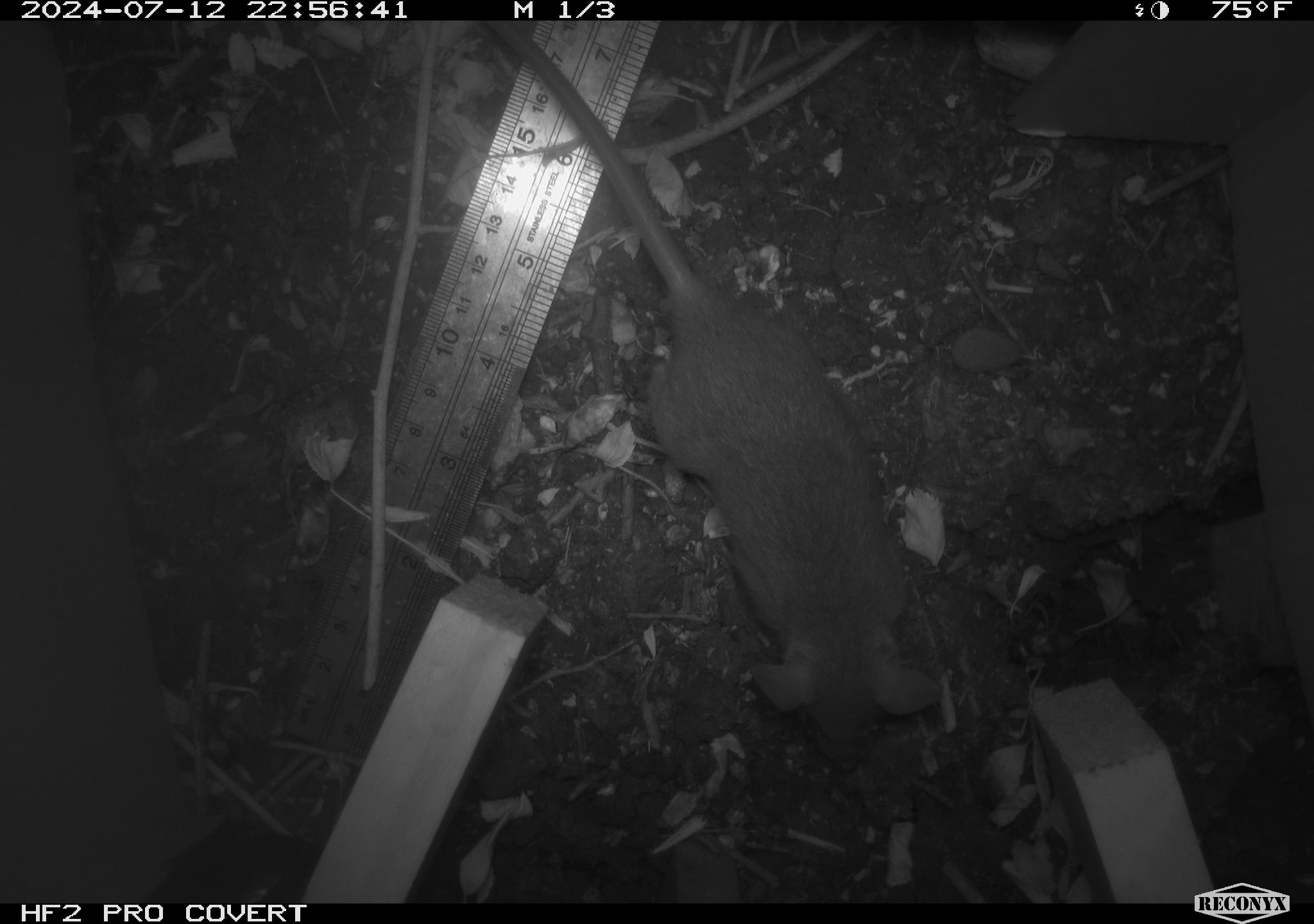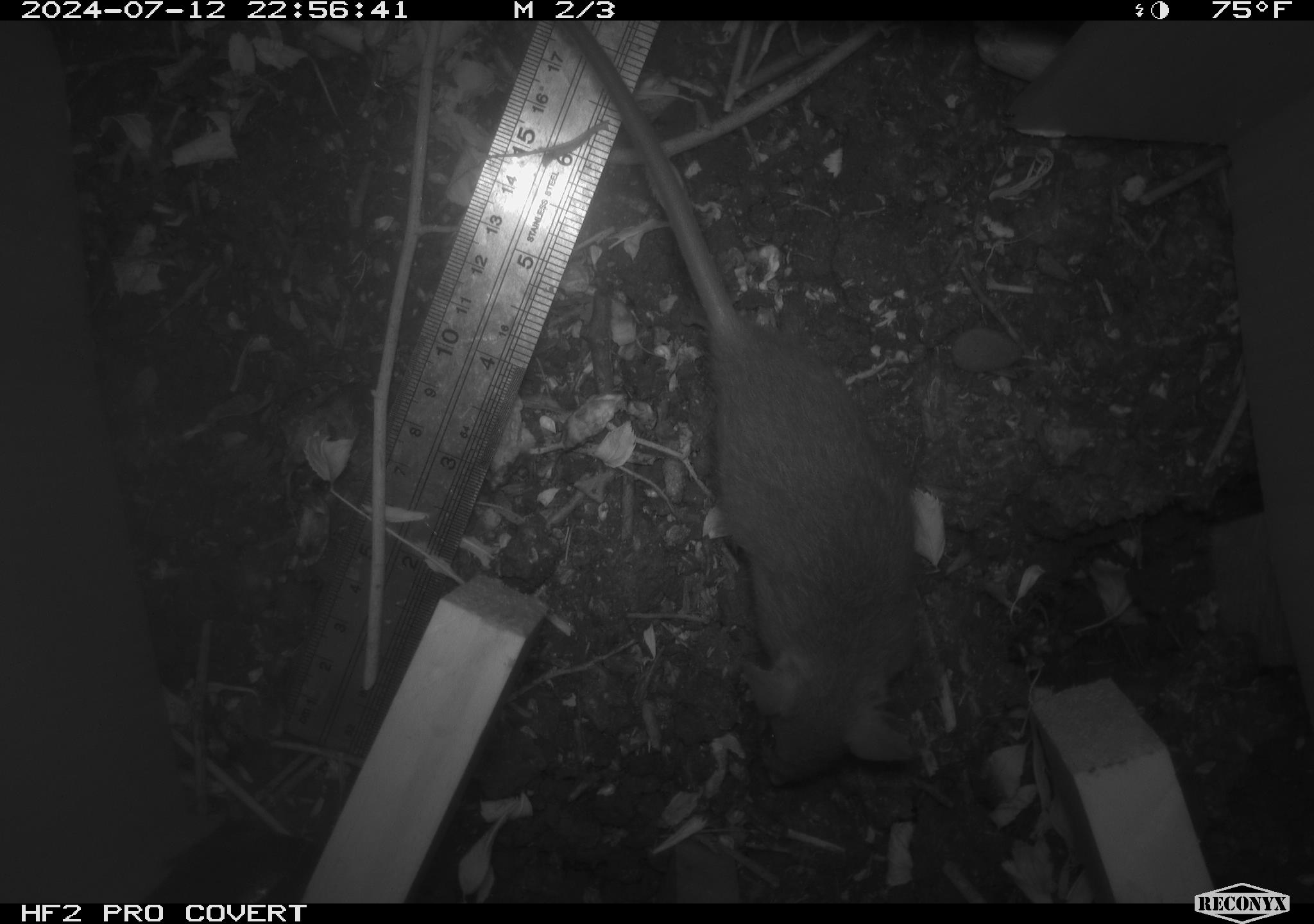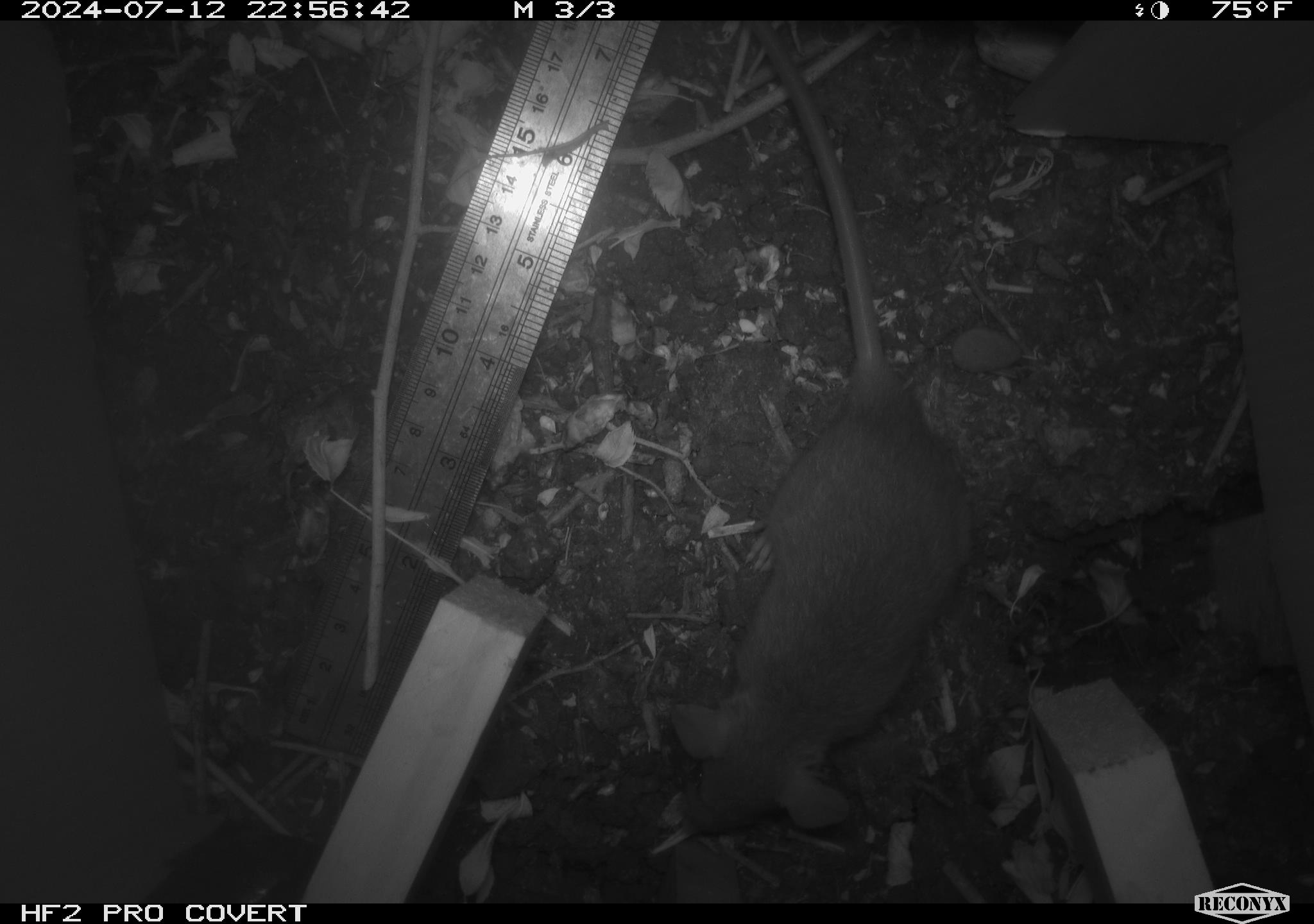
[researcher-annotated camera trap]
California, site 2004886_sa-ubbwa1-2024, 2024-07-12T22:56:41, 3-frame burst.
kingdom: Animalia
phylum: Chordata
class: Mammalia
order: Rodentia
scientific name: Rodentia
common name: woodrat or rat or mouse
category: woodrat or rat or mouse species